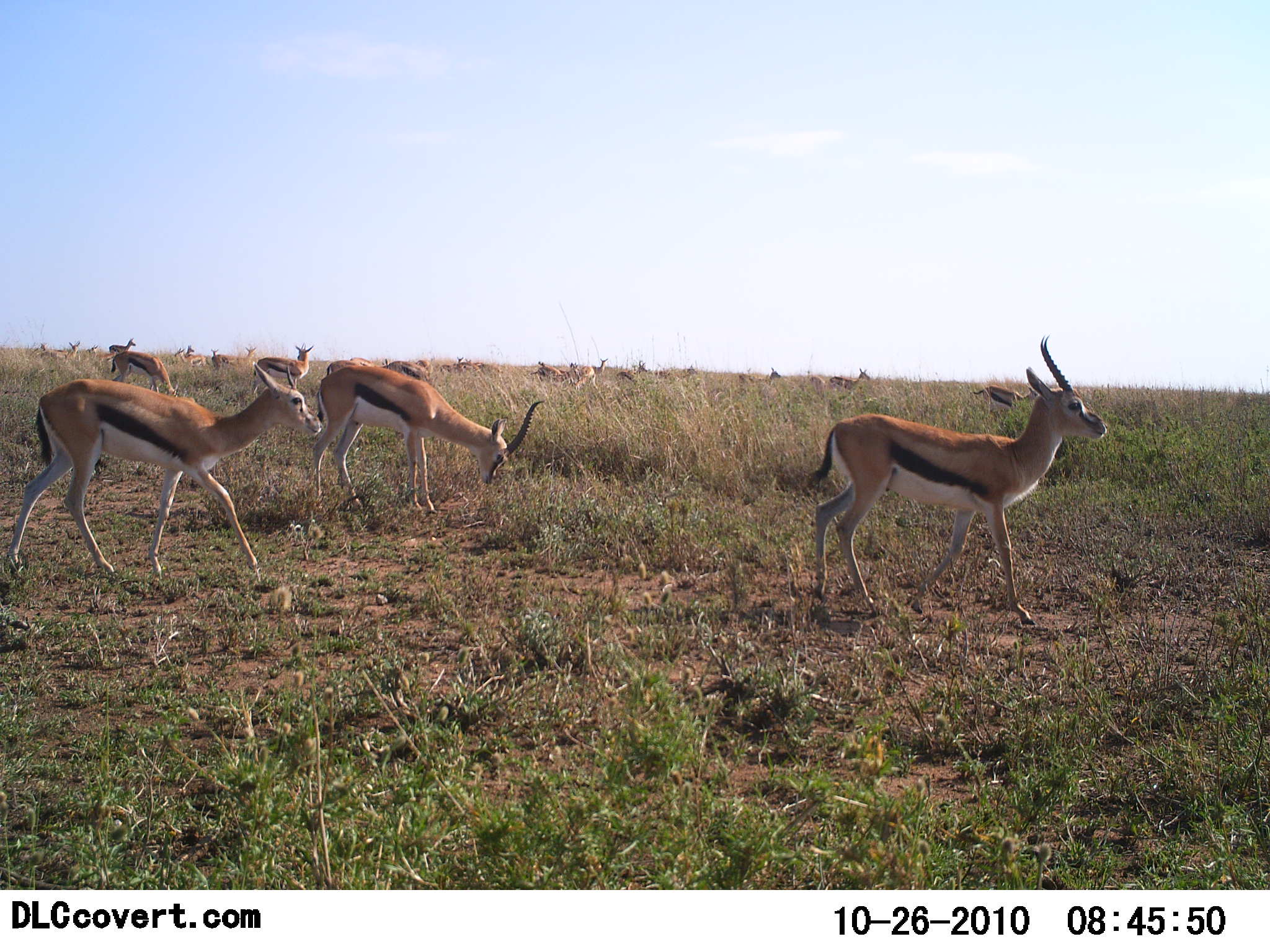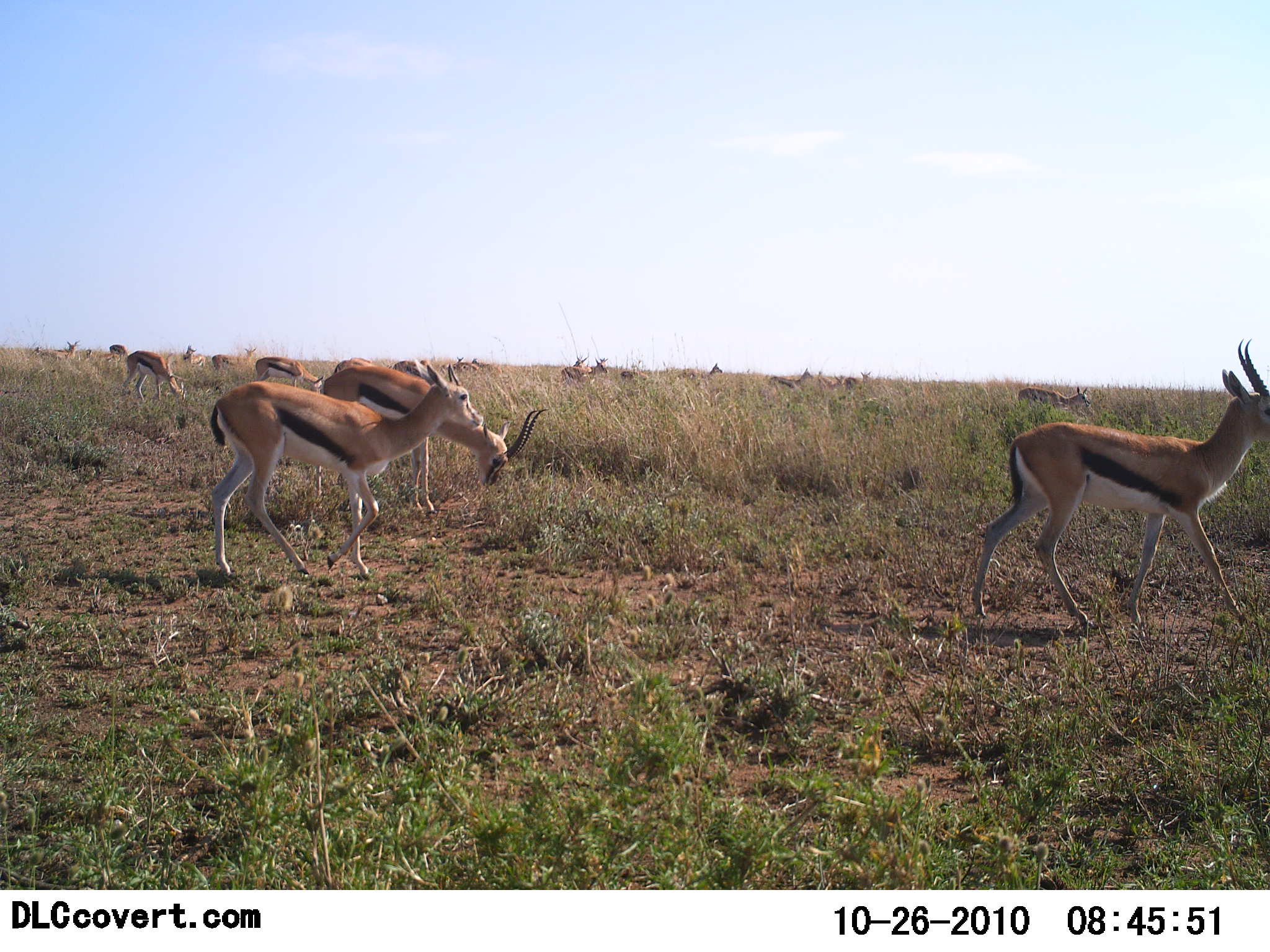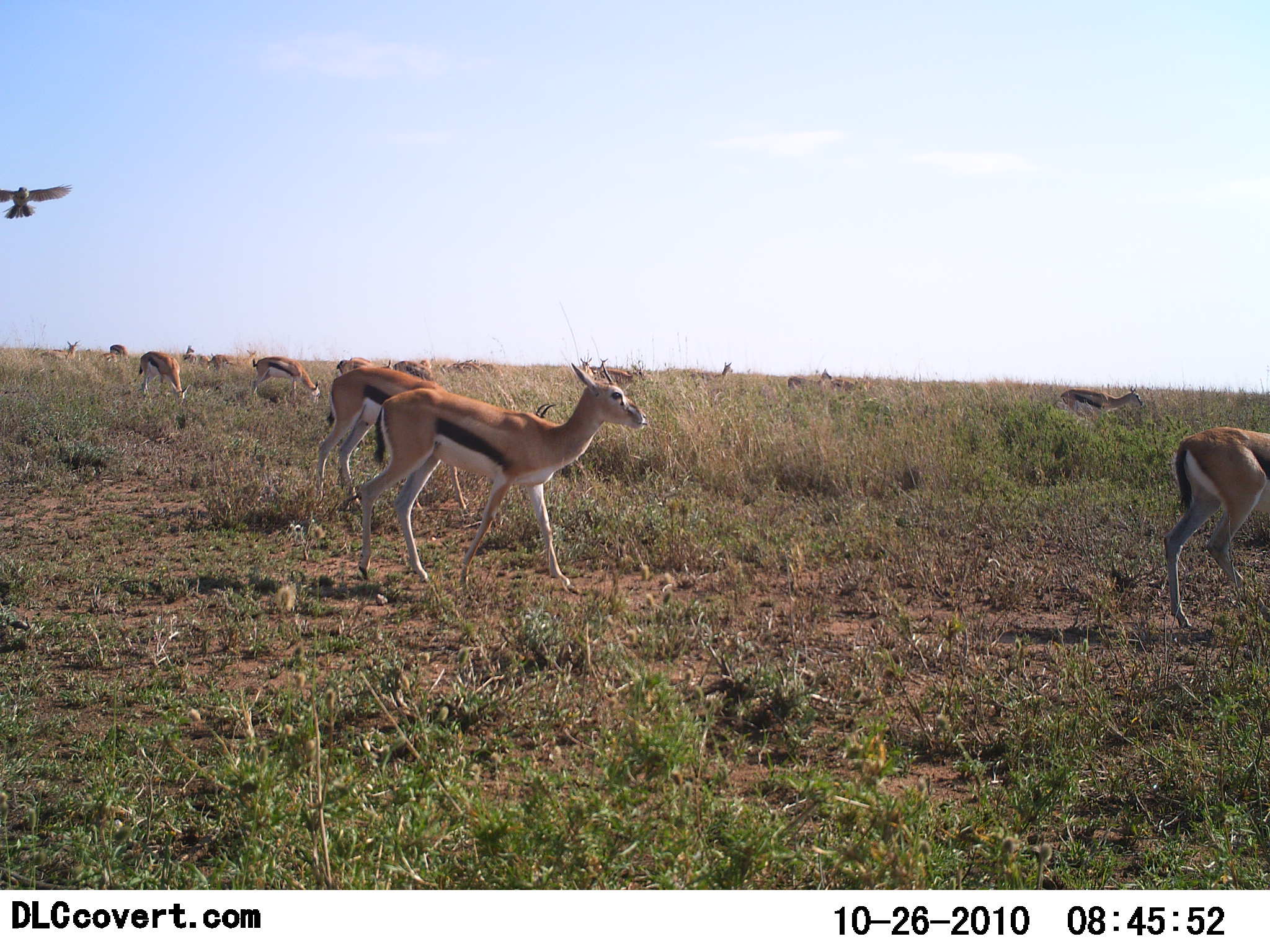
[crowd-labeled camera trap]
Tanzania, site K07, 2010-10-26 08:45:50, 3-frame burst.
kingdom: Animalia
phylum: Chordata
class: Mammalia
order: Artiodactyla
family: Bovidae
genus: Eudorcas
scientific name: Eudorcas thomsonii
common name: thomson's gazelle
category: gazellethomsons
Gazellethomsons (thomson's gazelle) (Eudorcas thomsonii), count 11-50. Behavior (volunteer vote fractions): standing 24%, resting 6%, moving 94%, interacting 0%. Young present (vote fraction): 0%. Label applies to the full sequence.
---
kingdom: Animalia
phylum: Chordata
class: Aves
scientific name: Aves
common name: bird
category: otherbird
Otherbird (bird) (Aves), count 1. Behavior (volunteer vote fractions): standing 0%, resting 0%, moving 100%, interacting 0%. Young present (vote fraction): 0%. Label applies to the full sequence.